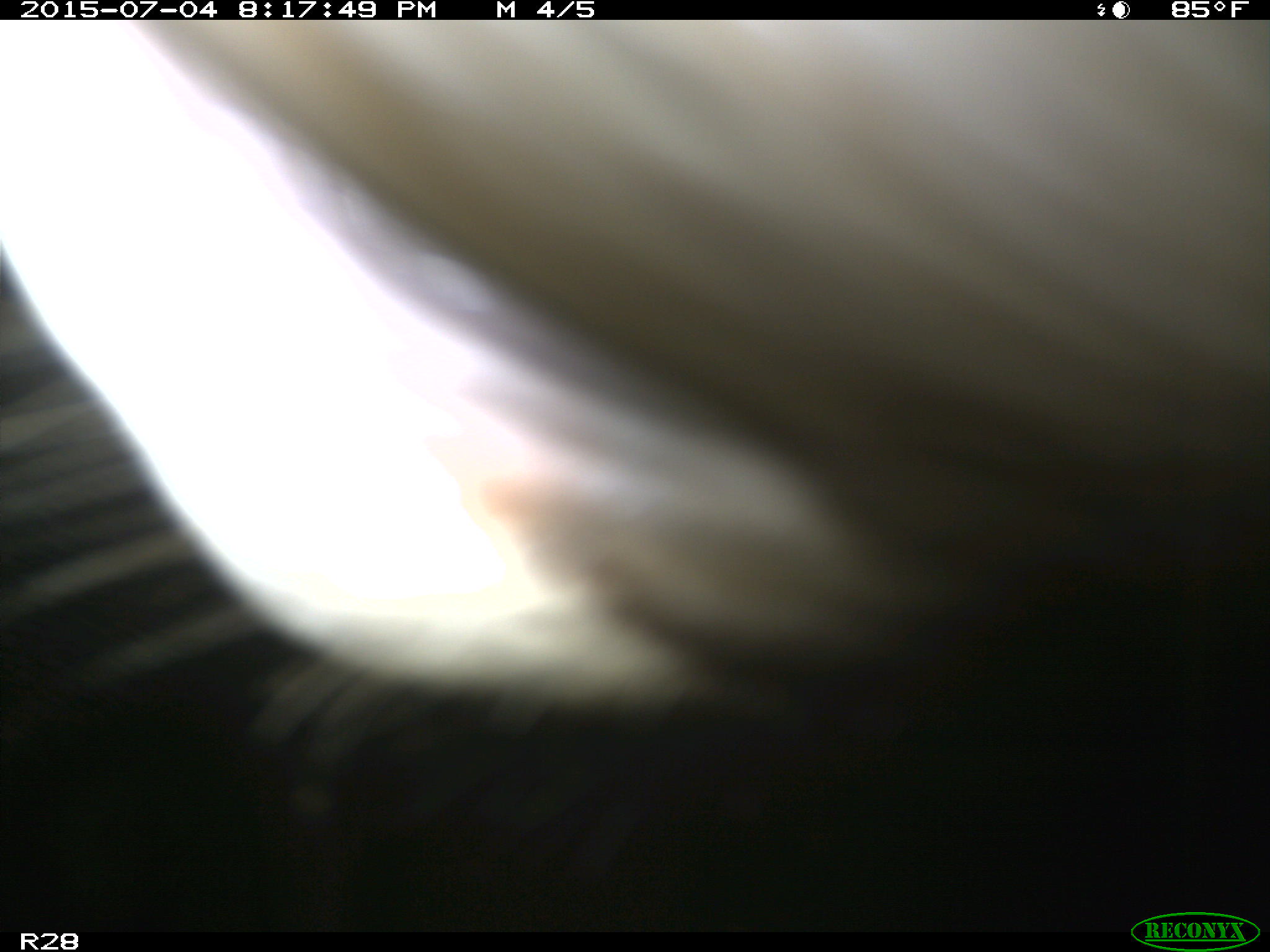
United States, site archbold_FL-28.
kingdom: Animalia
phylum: Chordata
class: Mammalia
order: Artiodactyla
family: Bovidae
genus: Bos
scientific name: Bos taurus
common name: domestic cow